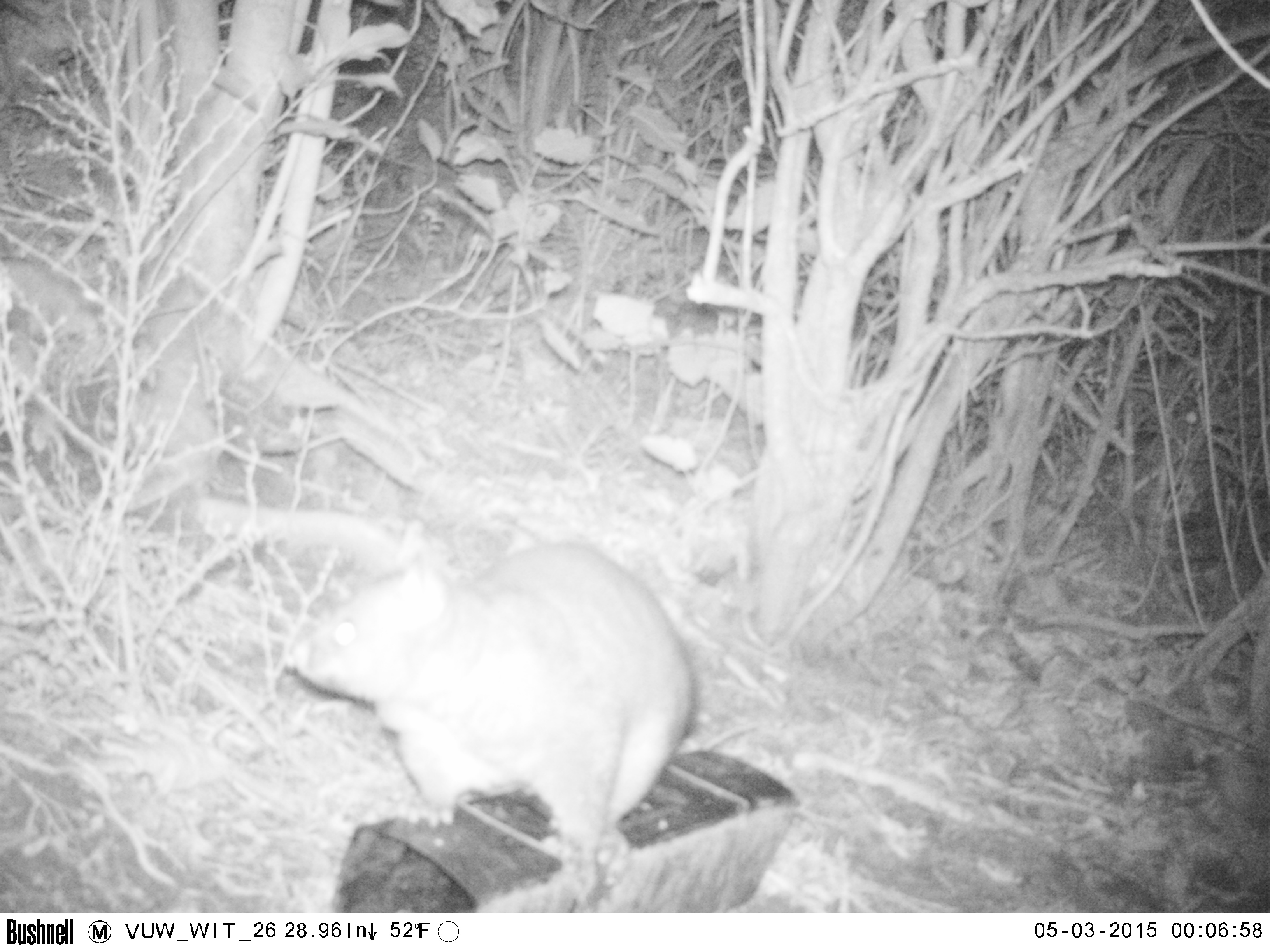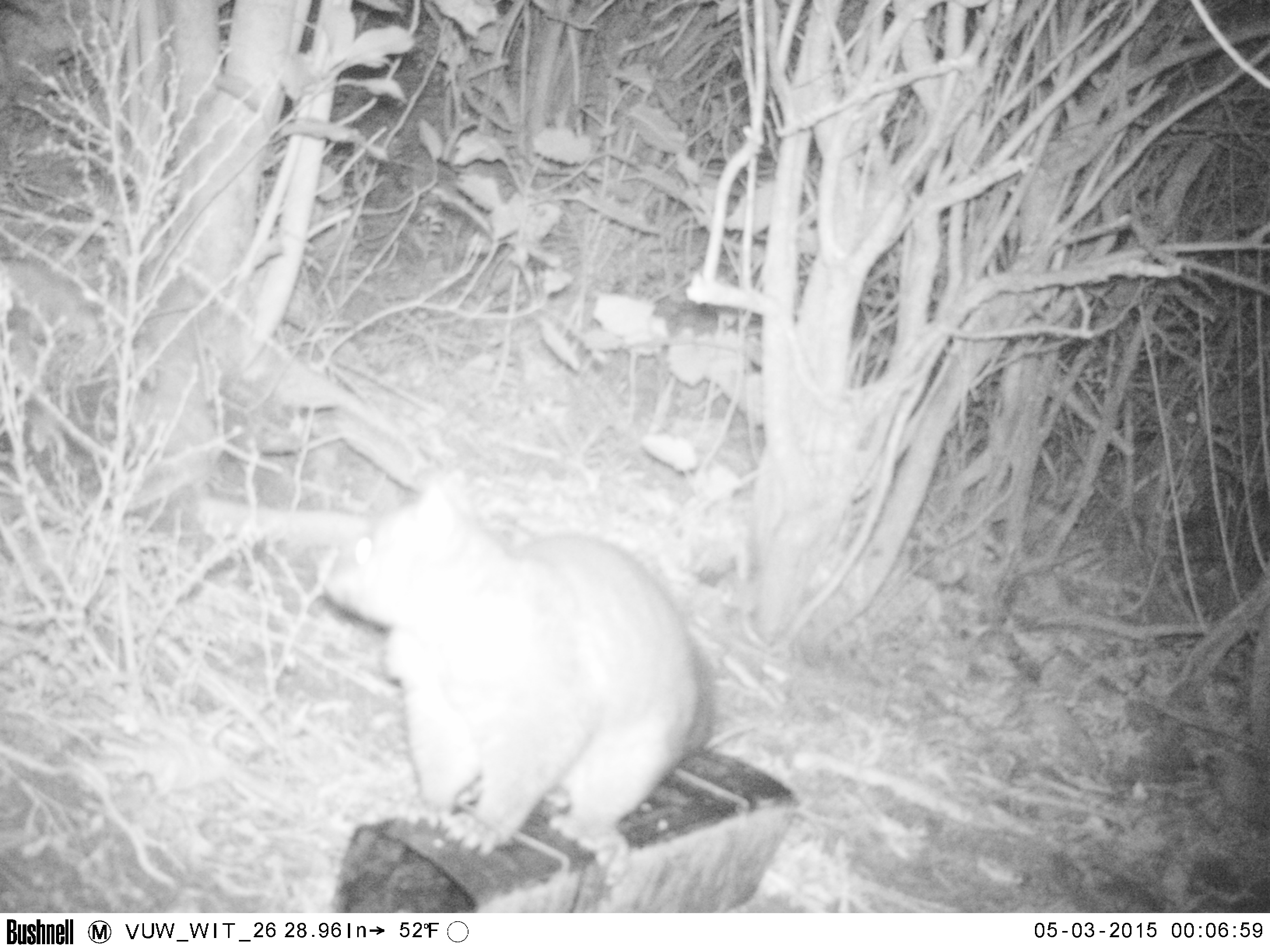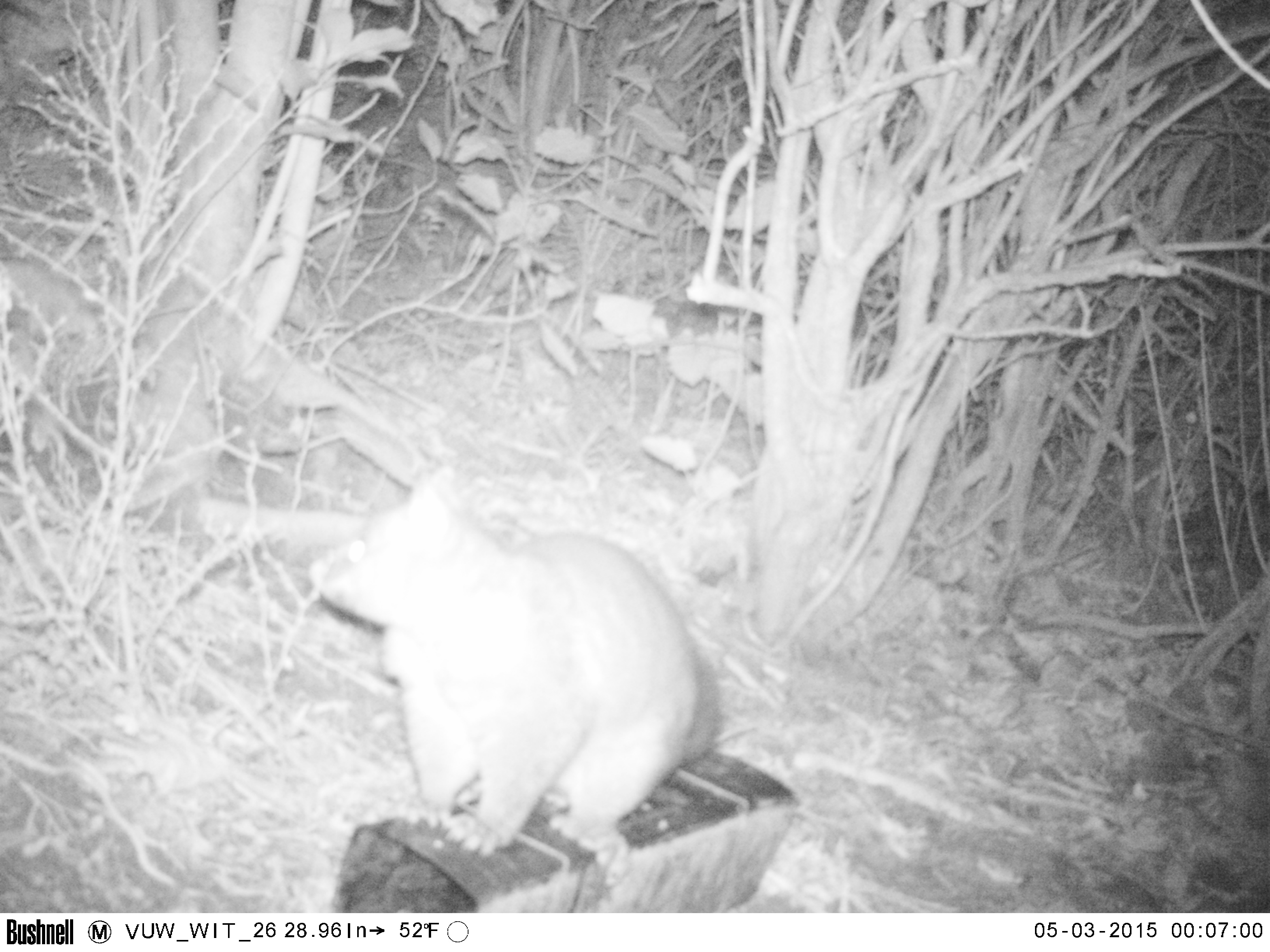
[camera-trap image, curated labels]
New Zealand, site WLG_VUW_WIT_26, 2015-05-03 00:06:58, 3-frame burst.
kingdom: Animalia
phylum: Chordata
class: Mammalia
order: Diprotodontia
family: Phalangeridae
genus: Trichosurus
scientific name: Trichosurus vulpecula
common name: common brushtail possum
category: possum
Possum (common brushtail possum) (Trichosurus vulpecula).